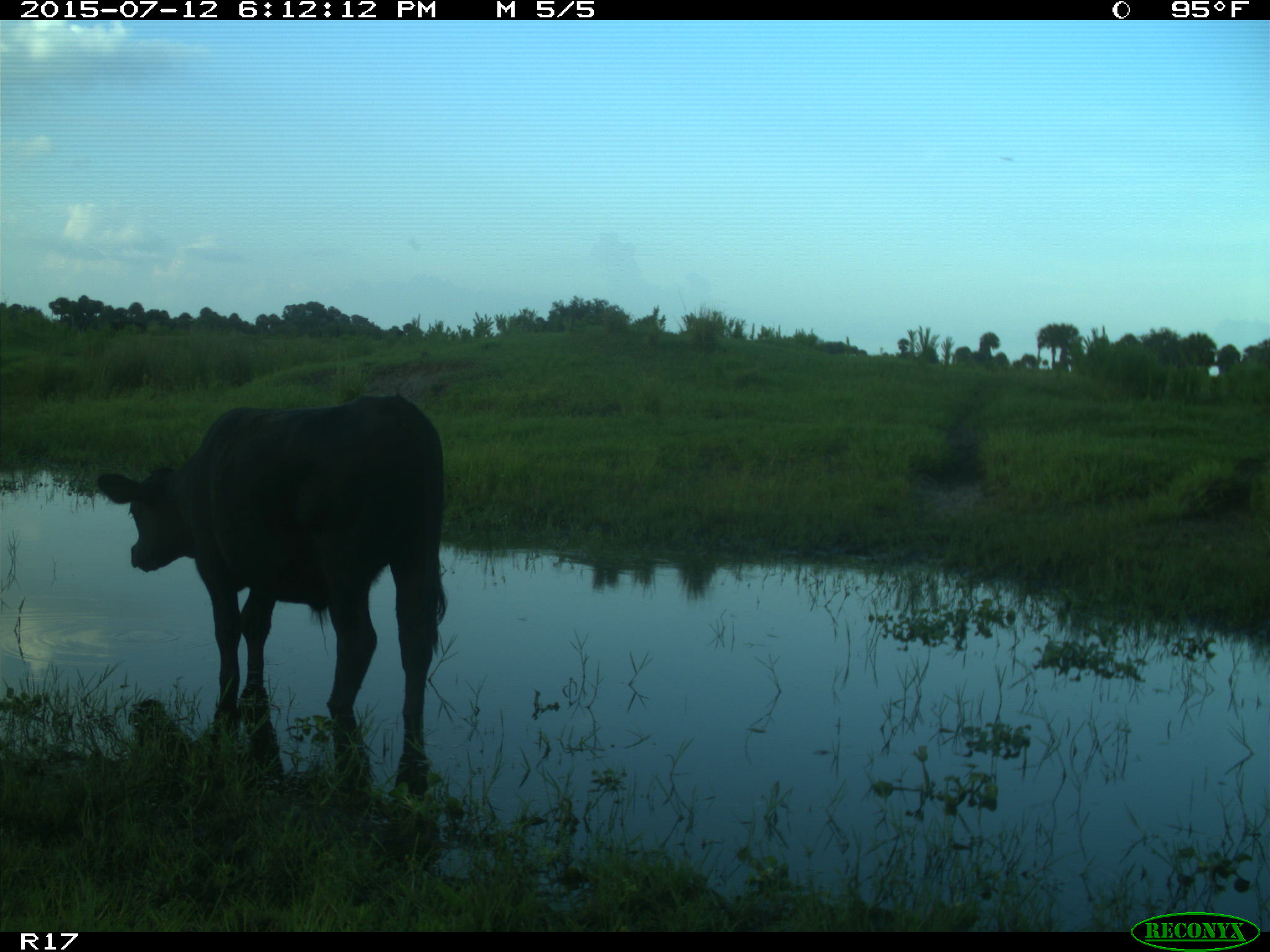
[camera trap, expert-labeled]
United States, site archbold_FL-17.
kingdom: Animalia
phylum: Chordata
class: Mammalia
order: Artiodactyla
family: Bovidae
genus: Bos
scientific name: Bos taurus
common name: domestic cow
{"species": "Bos taurus (domestic cow)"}